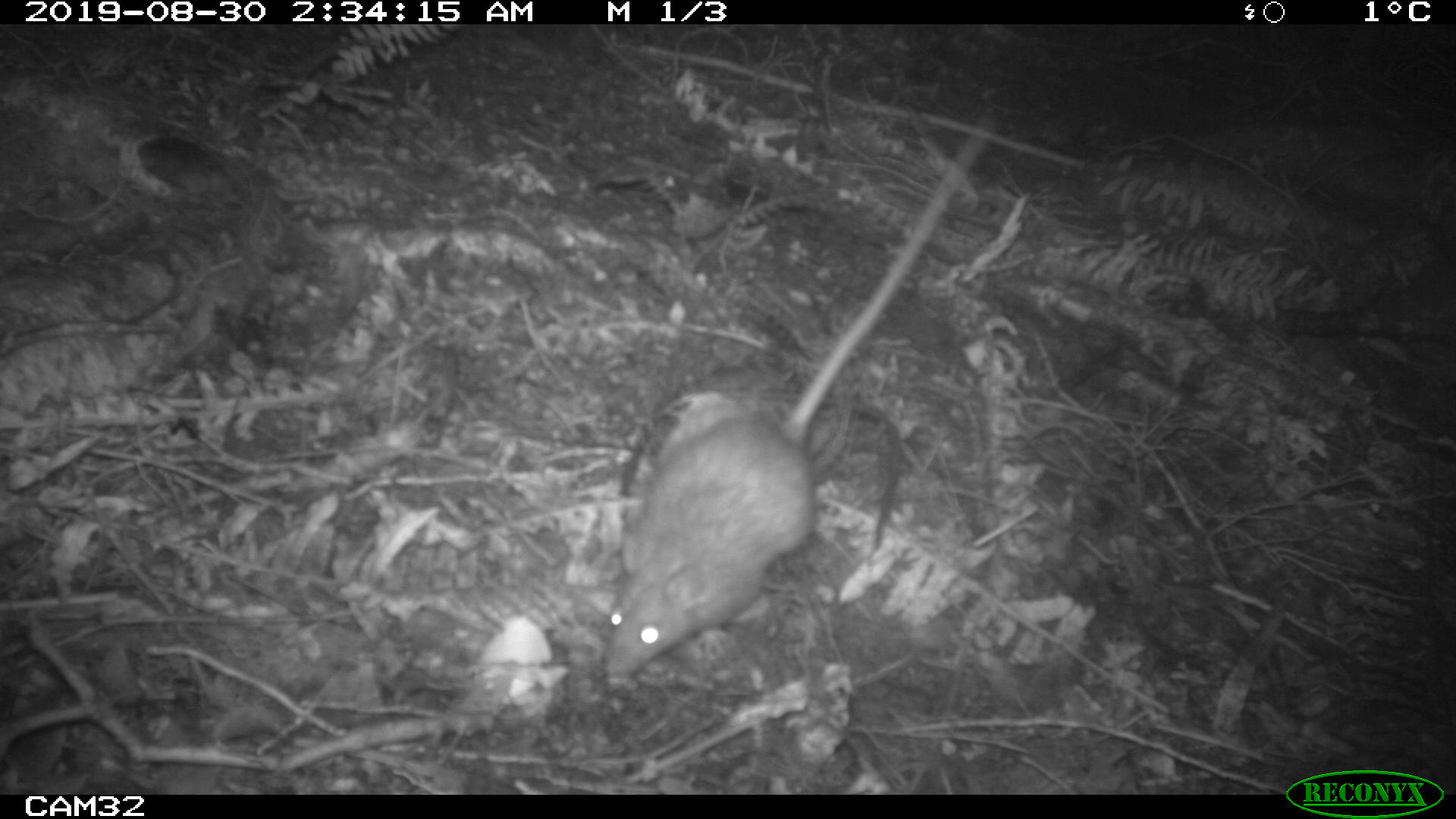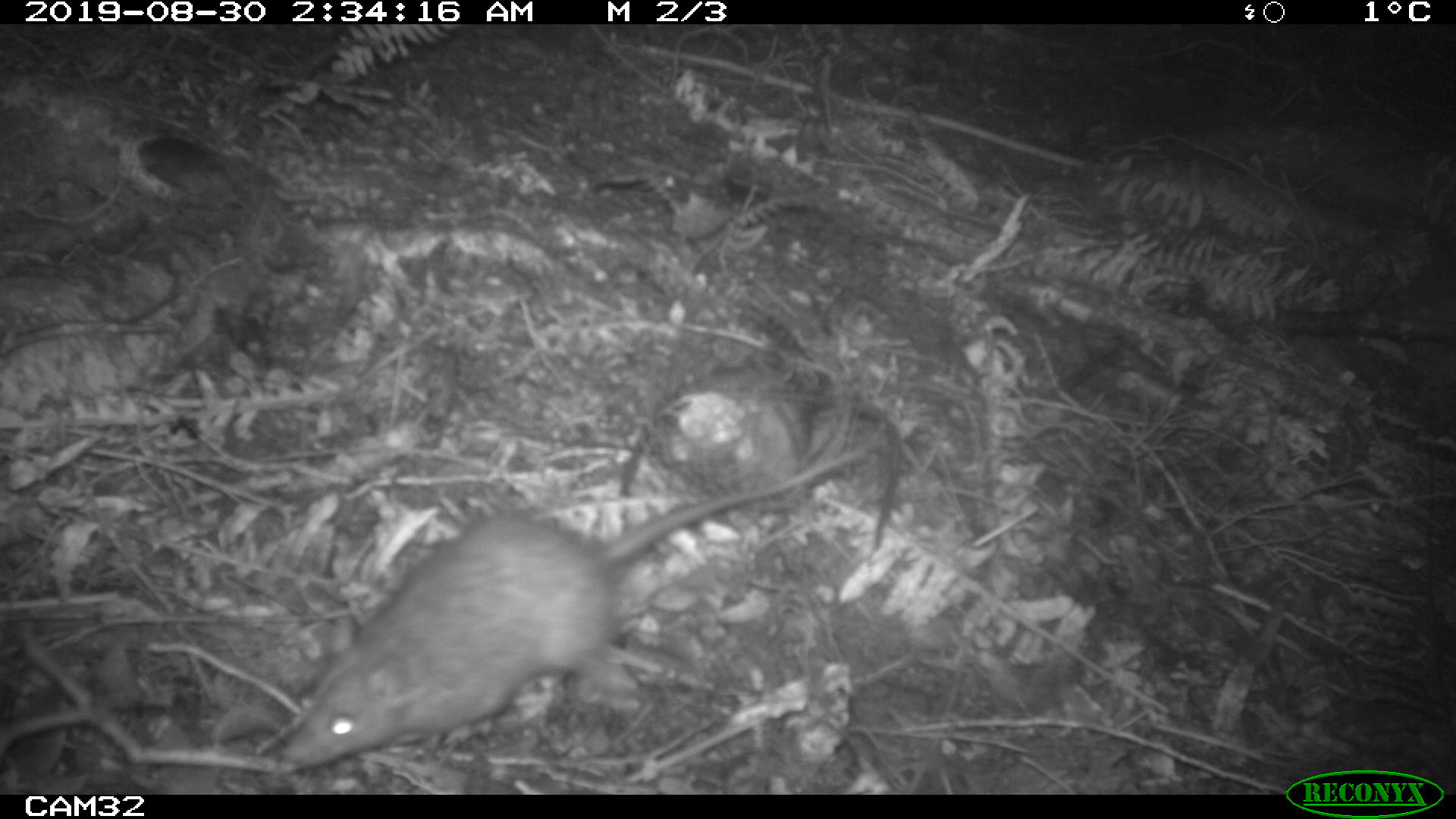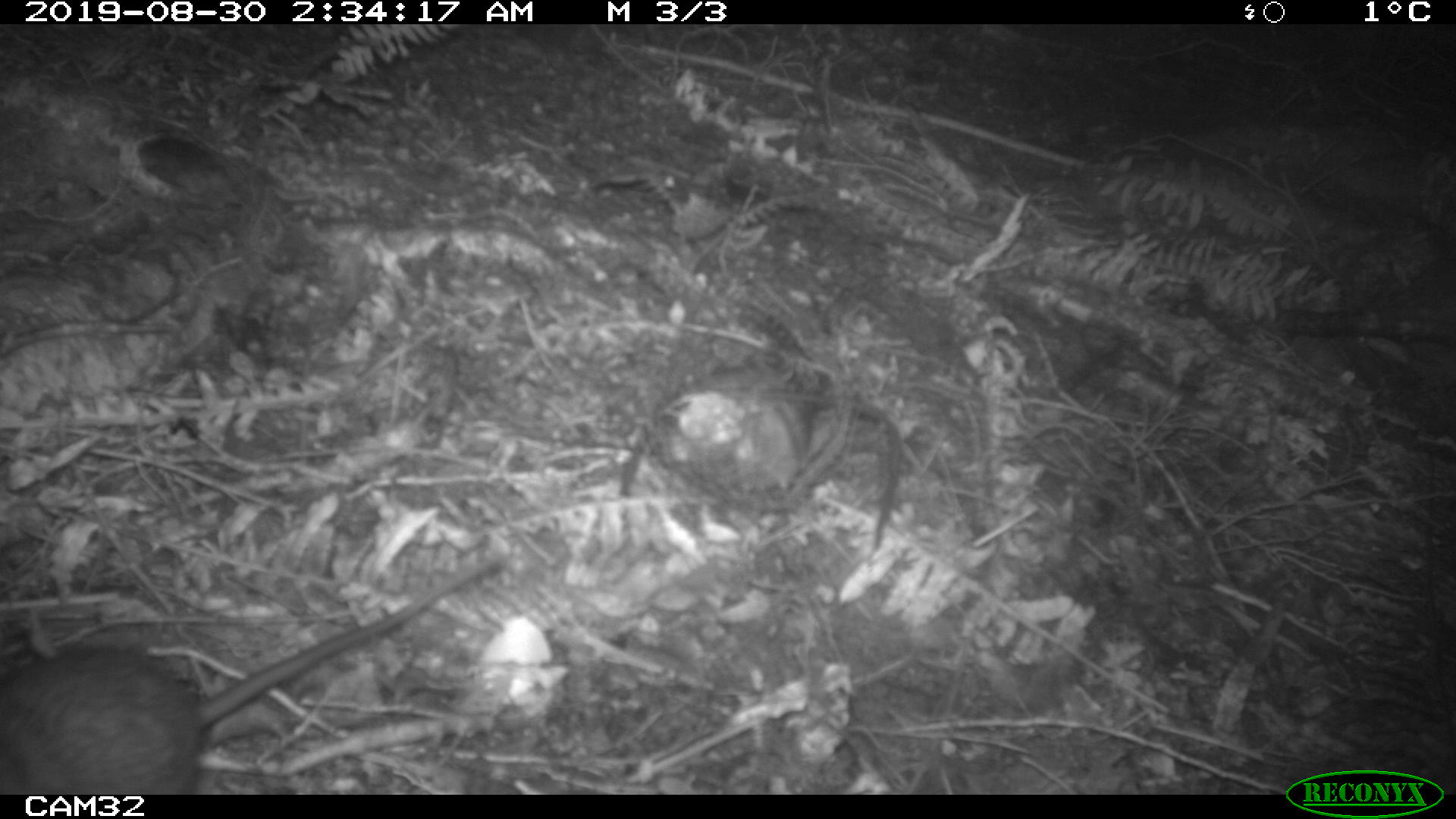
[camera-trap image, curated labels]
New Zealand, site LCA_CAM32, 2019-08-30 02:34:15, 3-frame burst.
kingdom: Animalia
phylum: Chordata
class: Mammalia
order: Rodentia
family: Muridae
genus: Rattus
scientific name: Rattus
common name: rat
Rat (Rattus).